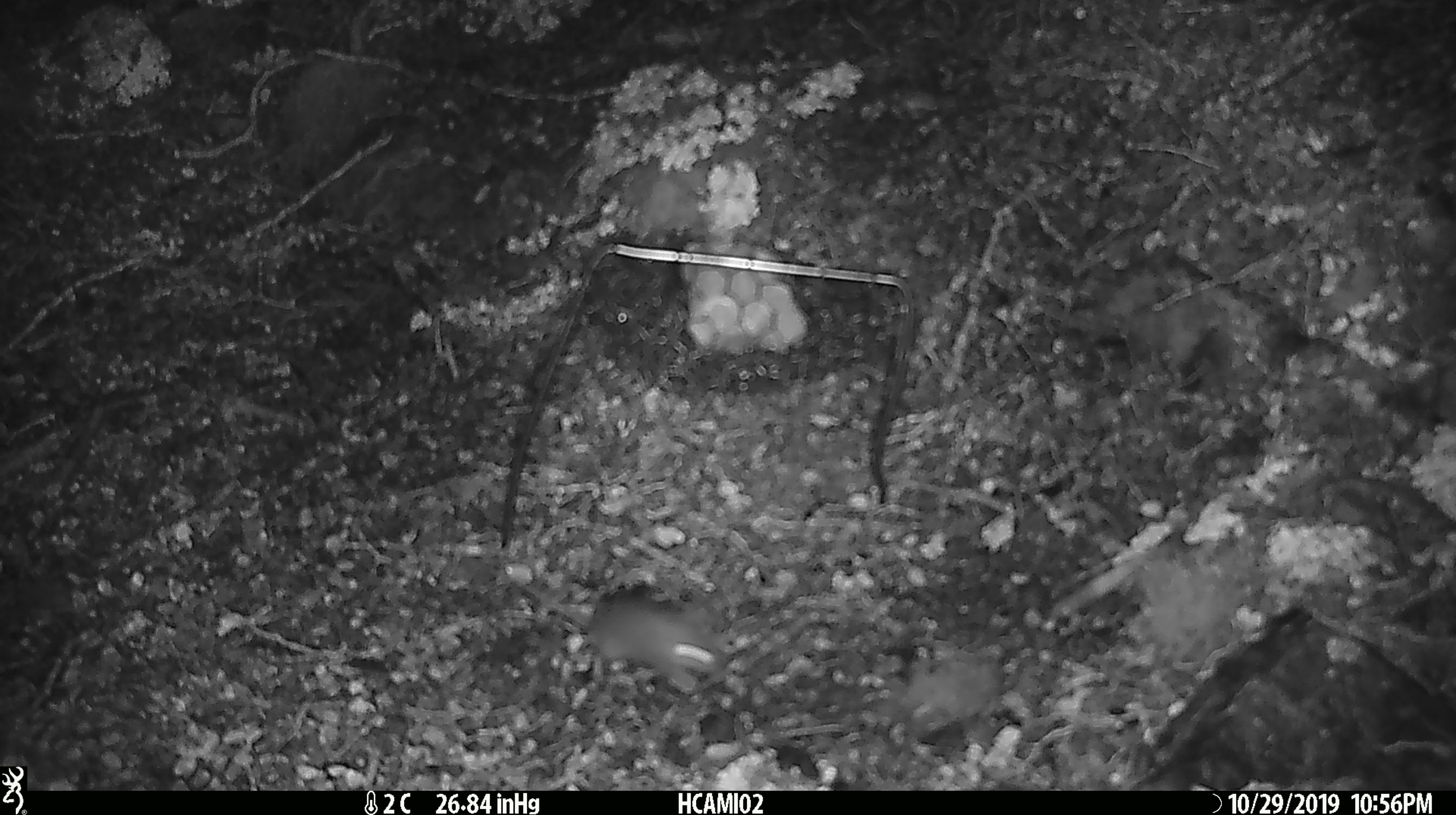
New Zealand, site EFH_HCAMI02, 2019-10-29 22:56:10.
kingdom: Animalia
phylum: Chordata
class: Mammalia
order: Rodentia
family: Muridae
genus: Mus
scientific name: Mus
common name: mouse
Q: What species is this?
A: Mouse (Mus).